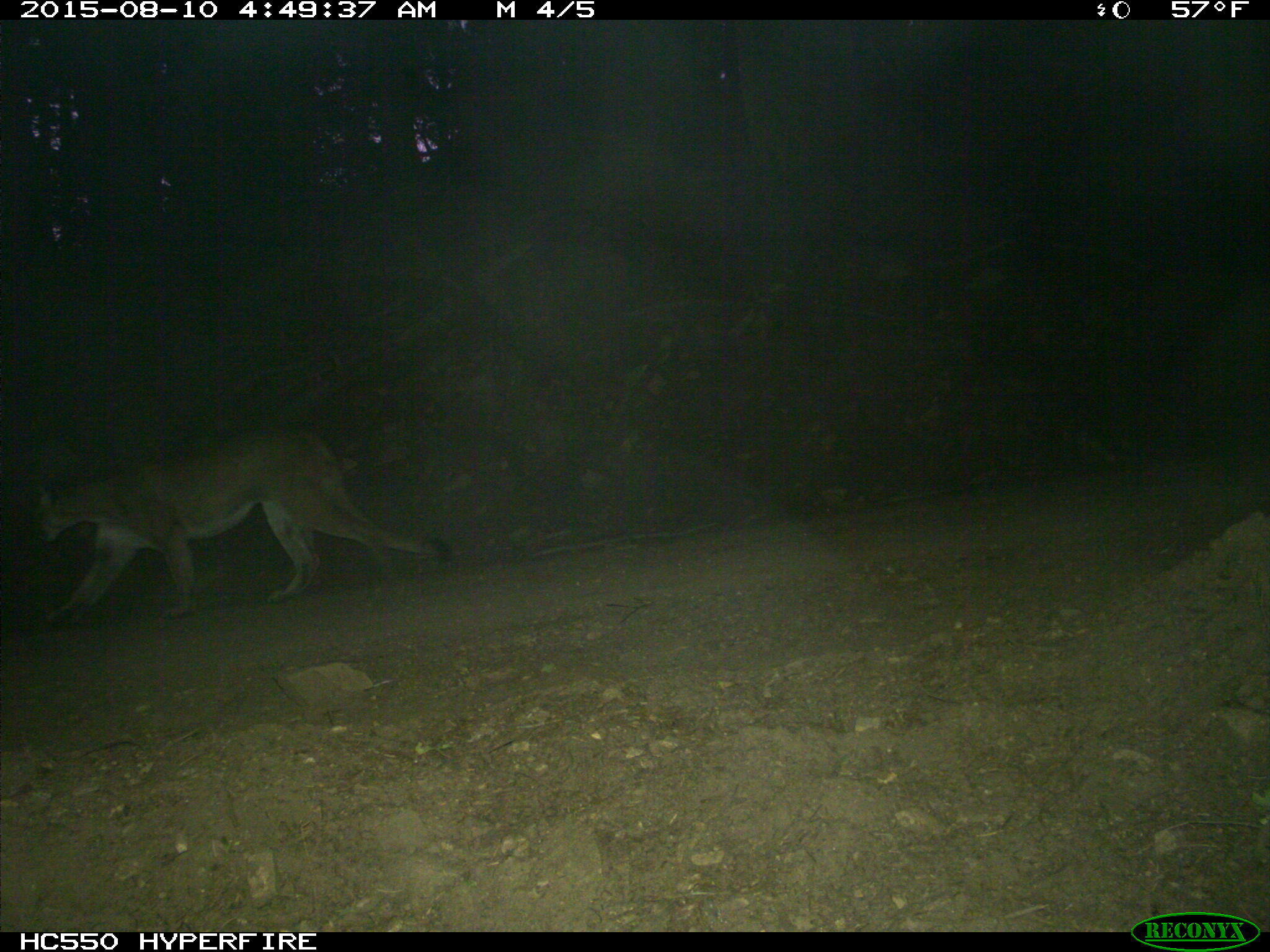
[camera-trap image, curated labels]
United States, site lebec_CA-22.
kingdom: Animalia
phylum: Chordata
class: Mammalia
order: Carnivora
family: Felidae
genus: Puma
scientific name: Puma concolor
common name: mountain lion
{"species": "Puma concolor (mountain lion)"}